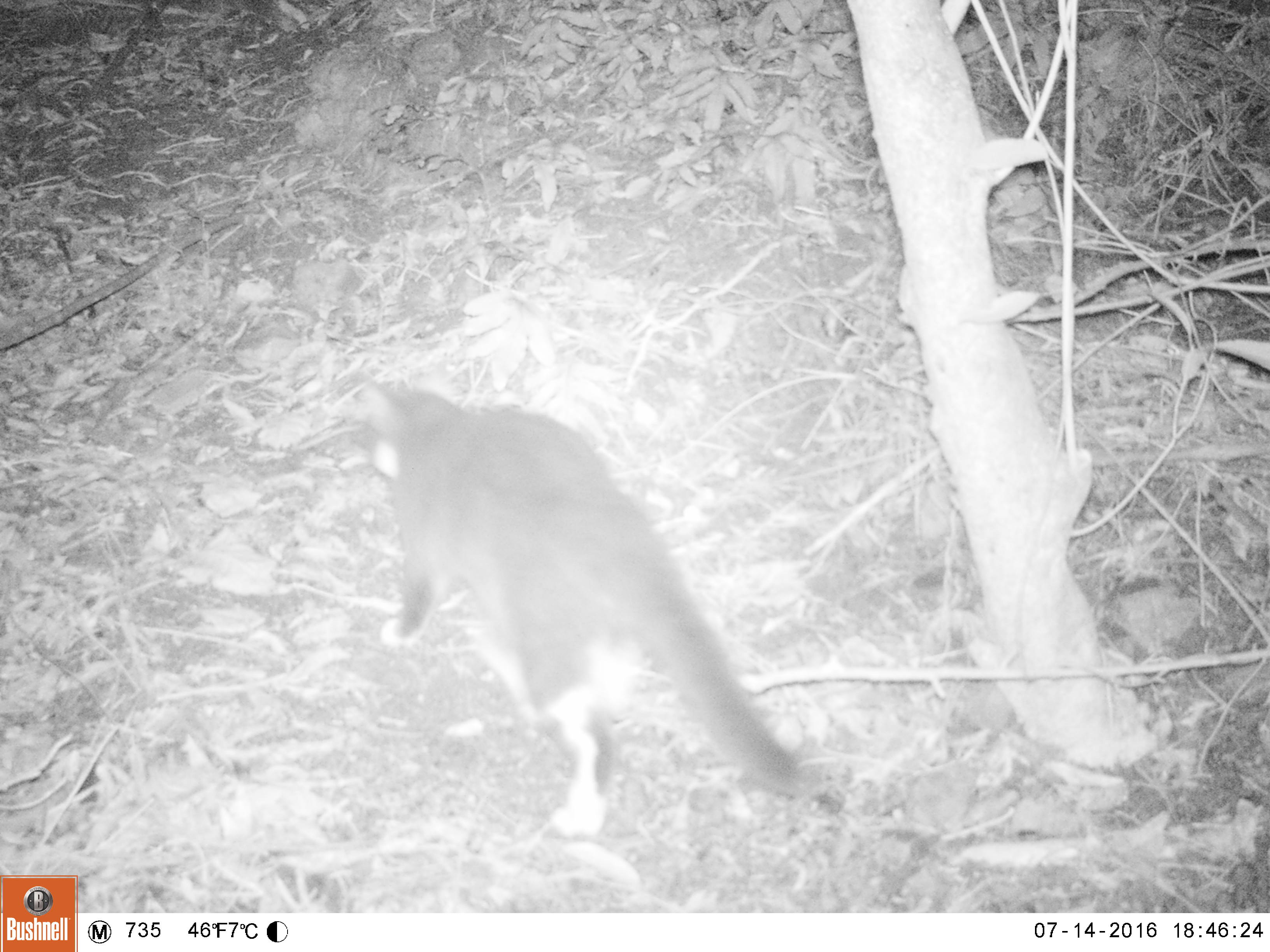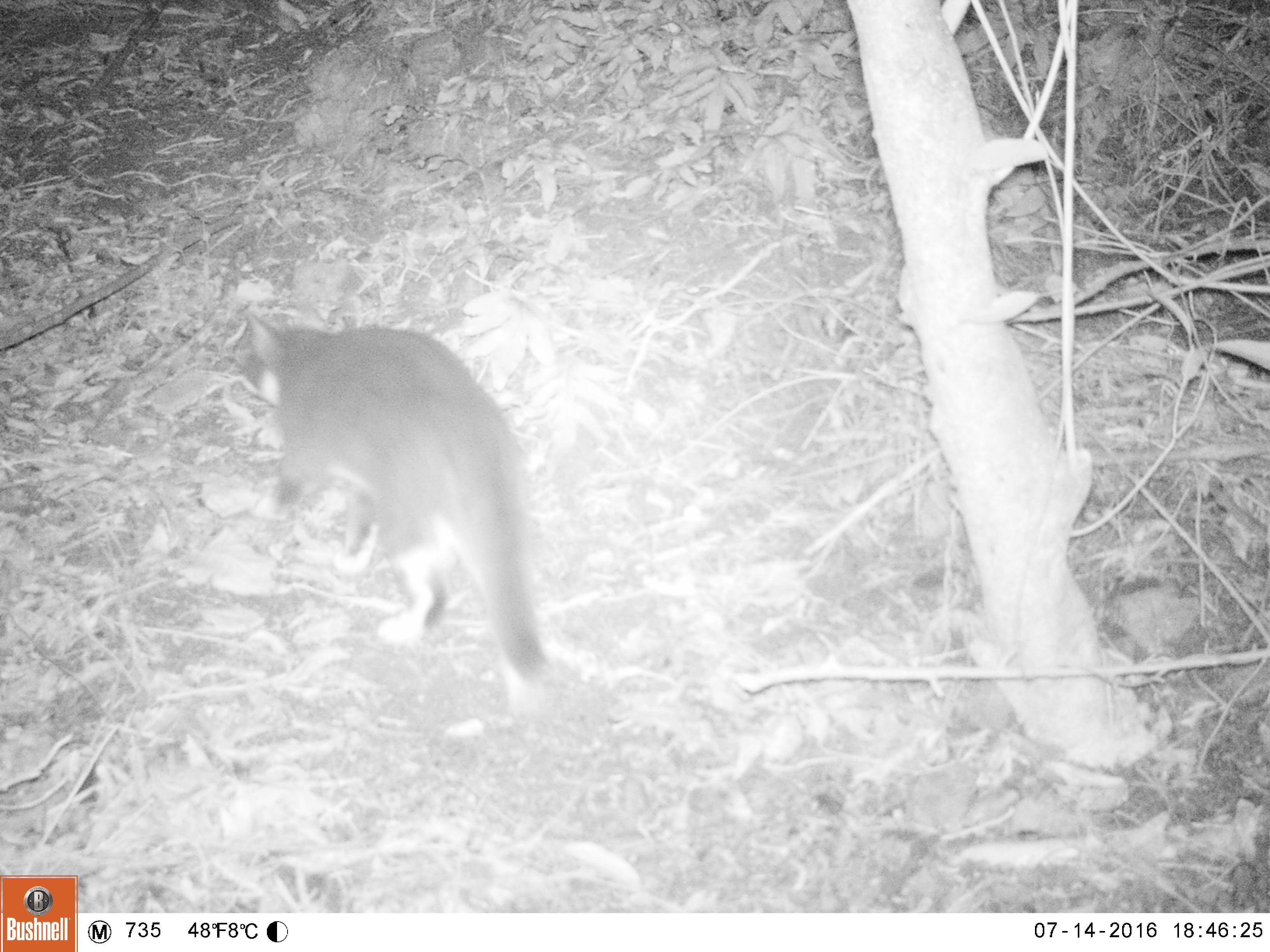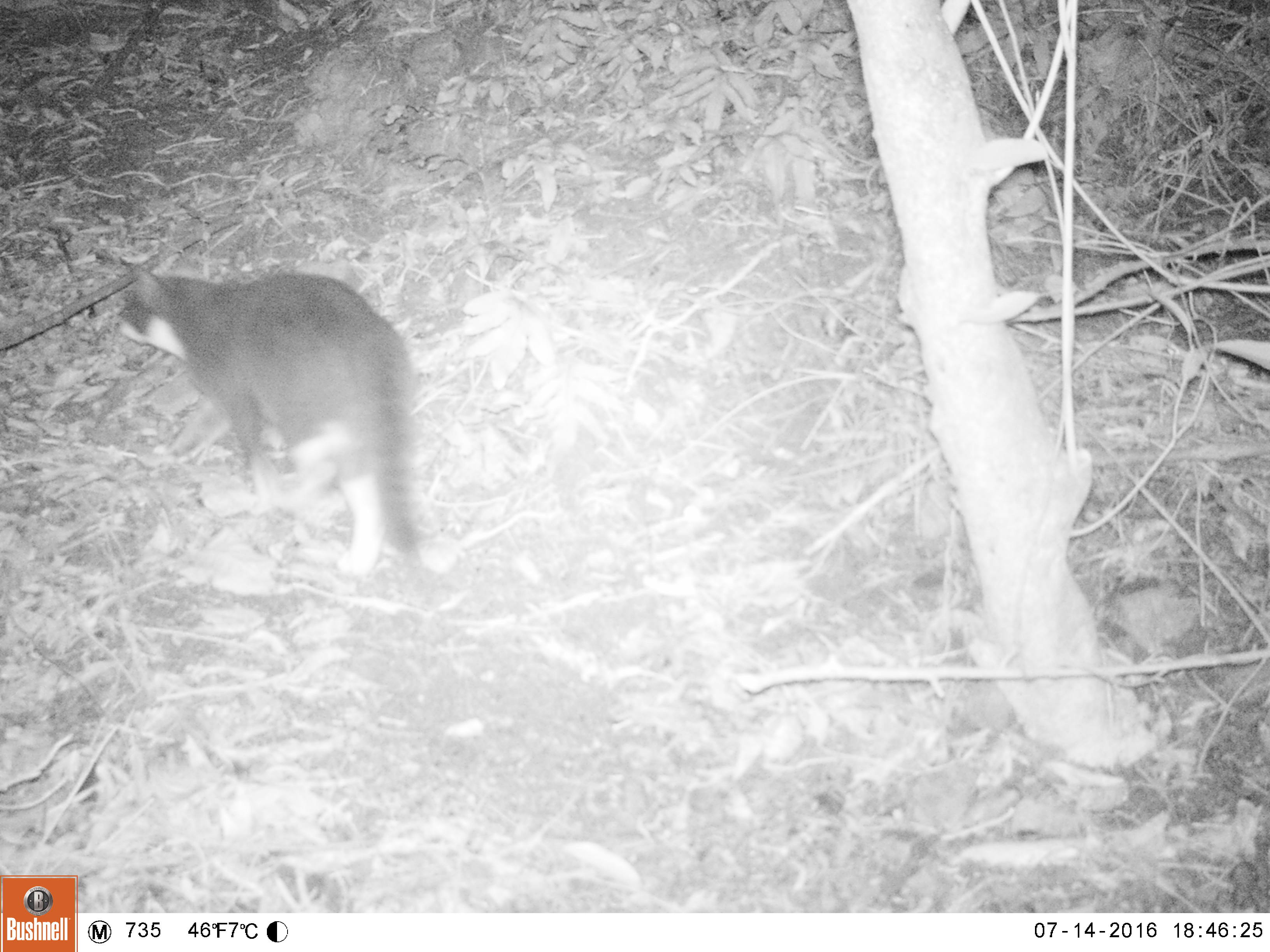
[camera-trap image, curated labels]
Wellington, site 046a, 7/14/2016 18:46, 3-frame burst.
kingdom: Animalia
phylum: Chordata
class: Mammalia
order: Carnivora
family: Felidae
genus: Felis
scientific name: Felis catus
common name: cat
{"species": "cat (Felis catus)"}